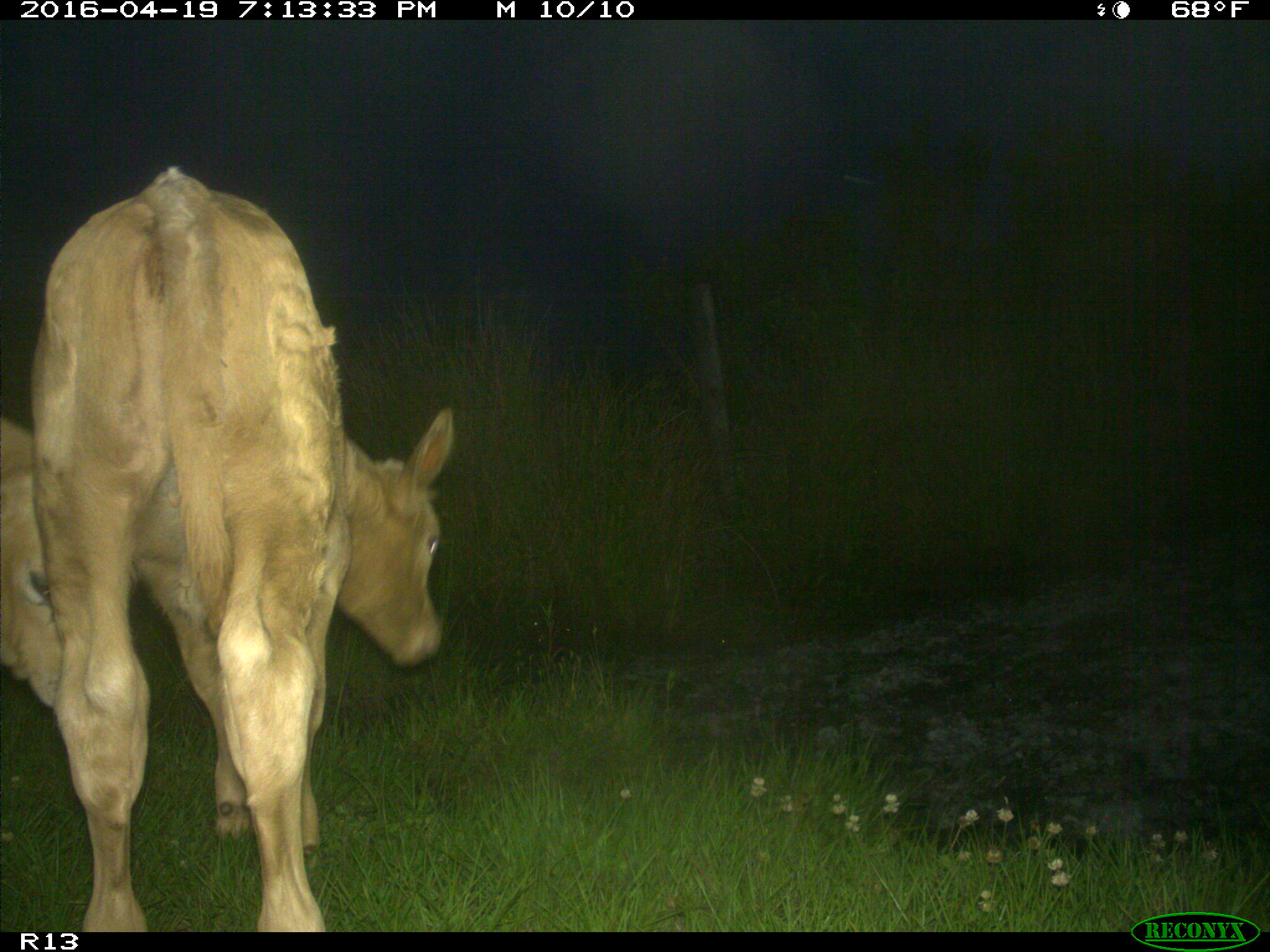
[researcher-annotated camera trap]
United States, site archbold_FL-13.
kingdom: Animalia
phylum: Chordata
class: Mammalia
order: Artiodactyla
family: Bovidae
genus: Bos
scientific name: Bos taurus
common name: domestic cow